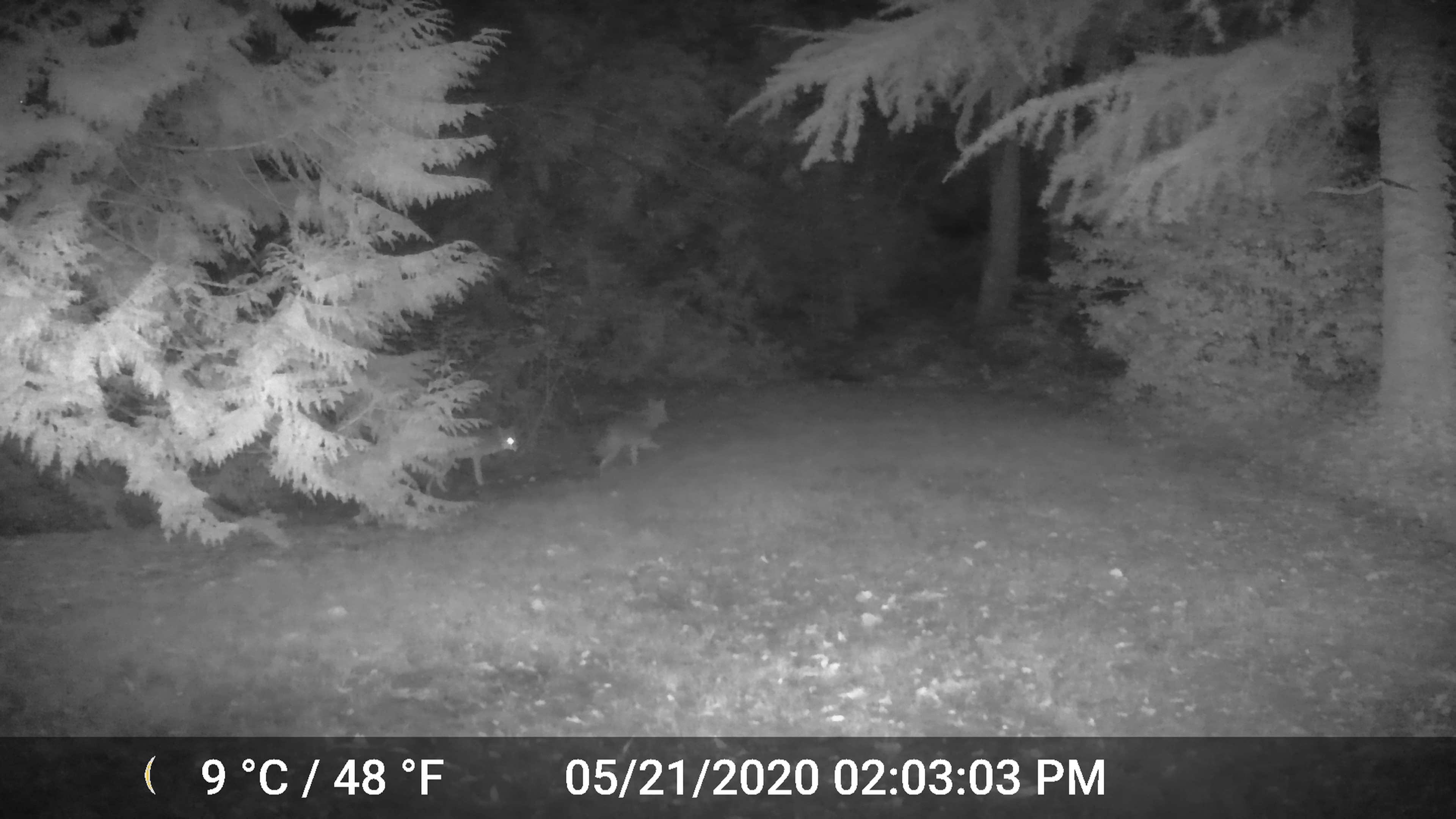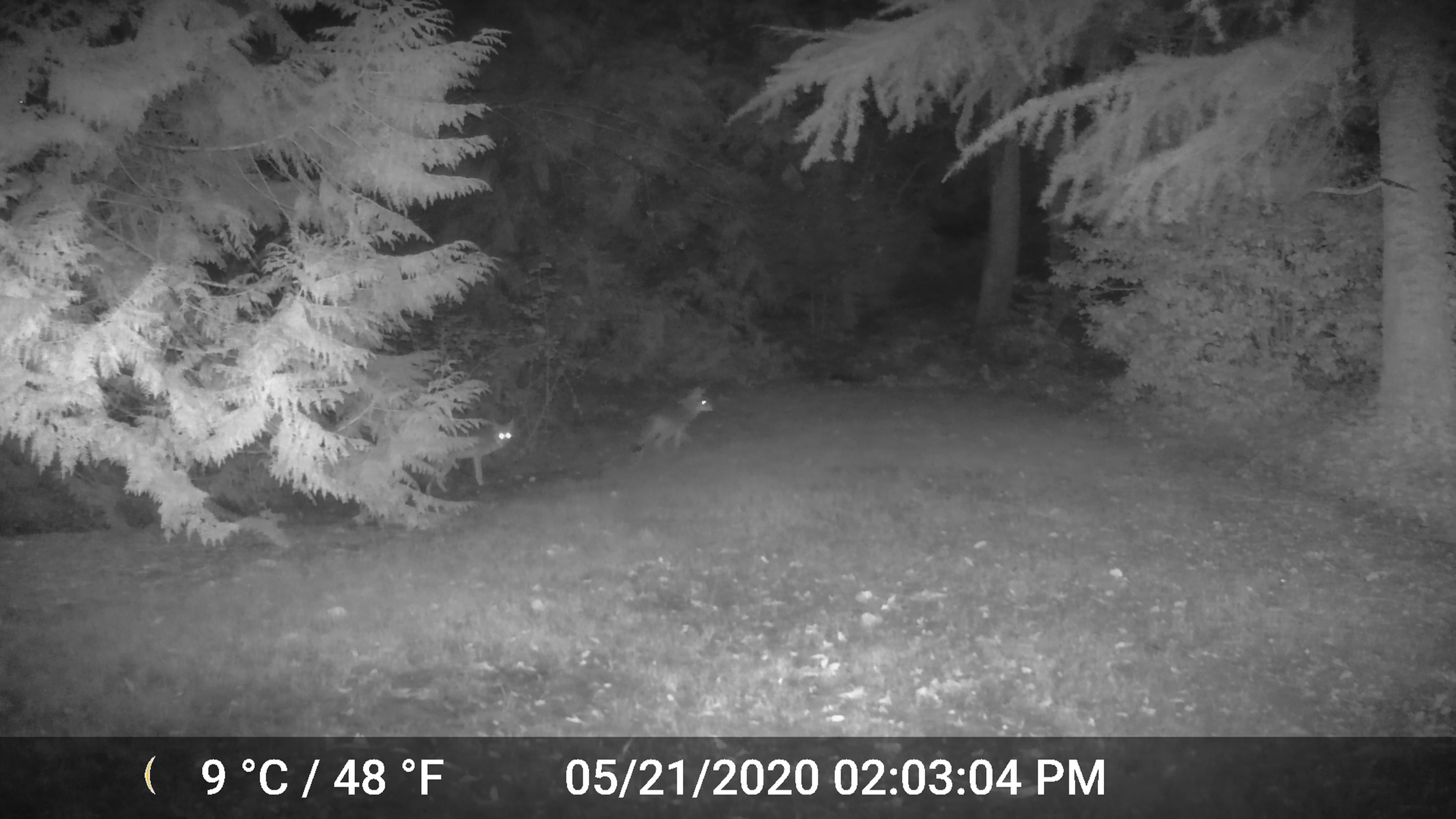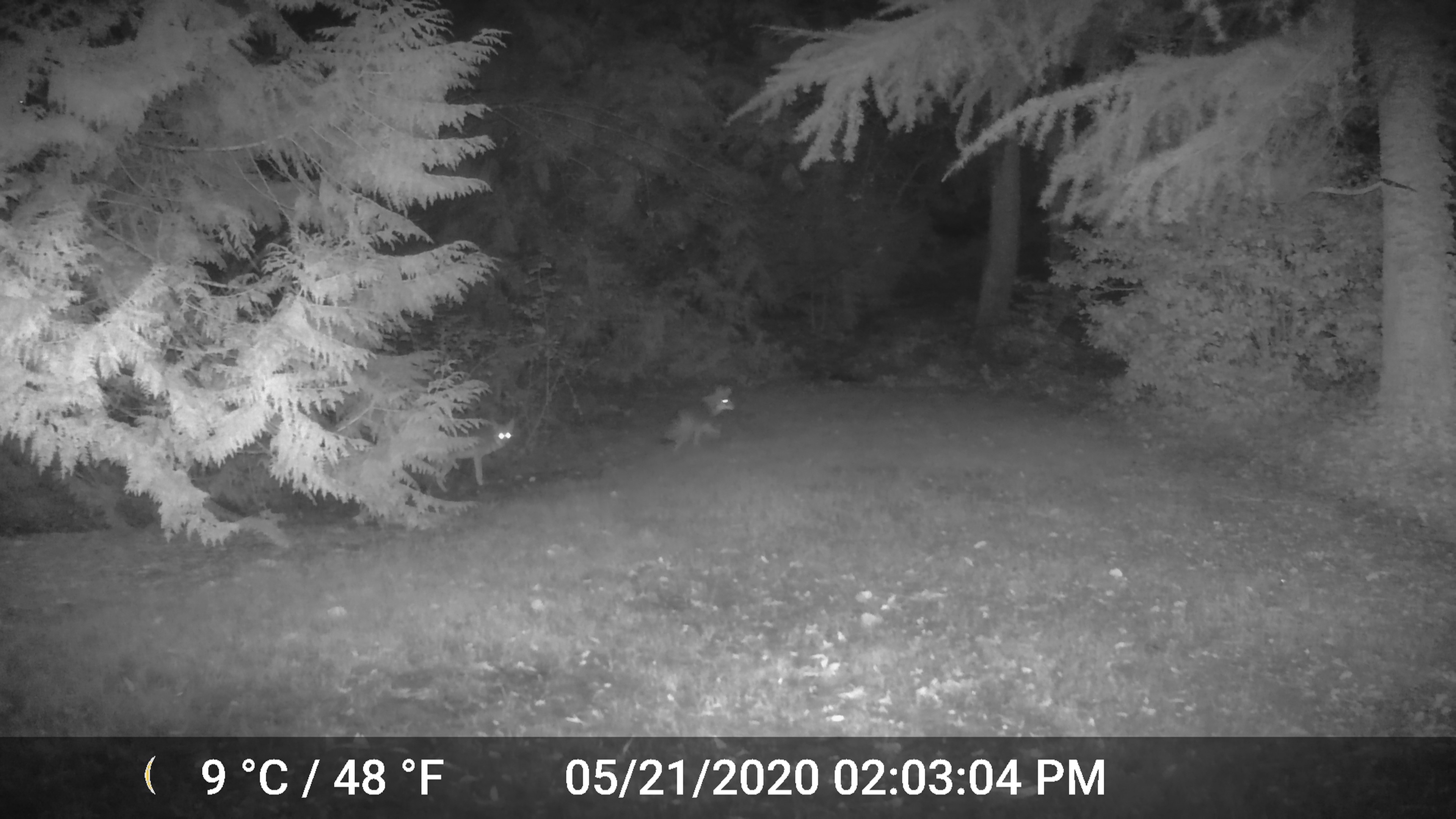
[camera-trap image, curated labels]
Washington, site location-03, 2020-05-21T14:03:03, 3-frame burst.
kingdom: Animalia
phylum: Chordata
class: Mammalia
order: Carnivora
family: Canidae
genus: Canis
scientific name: Canis latrans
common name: coyote